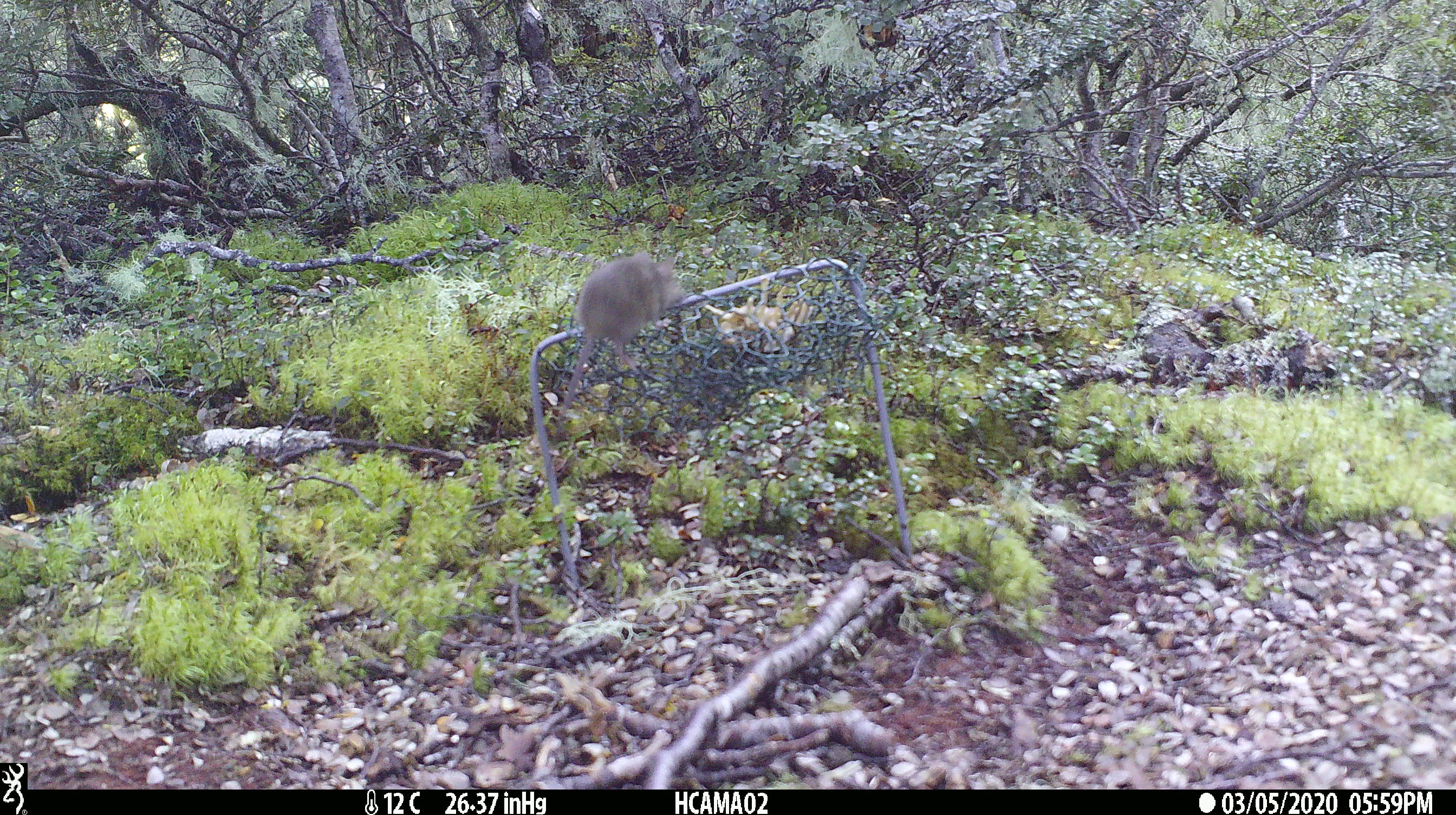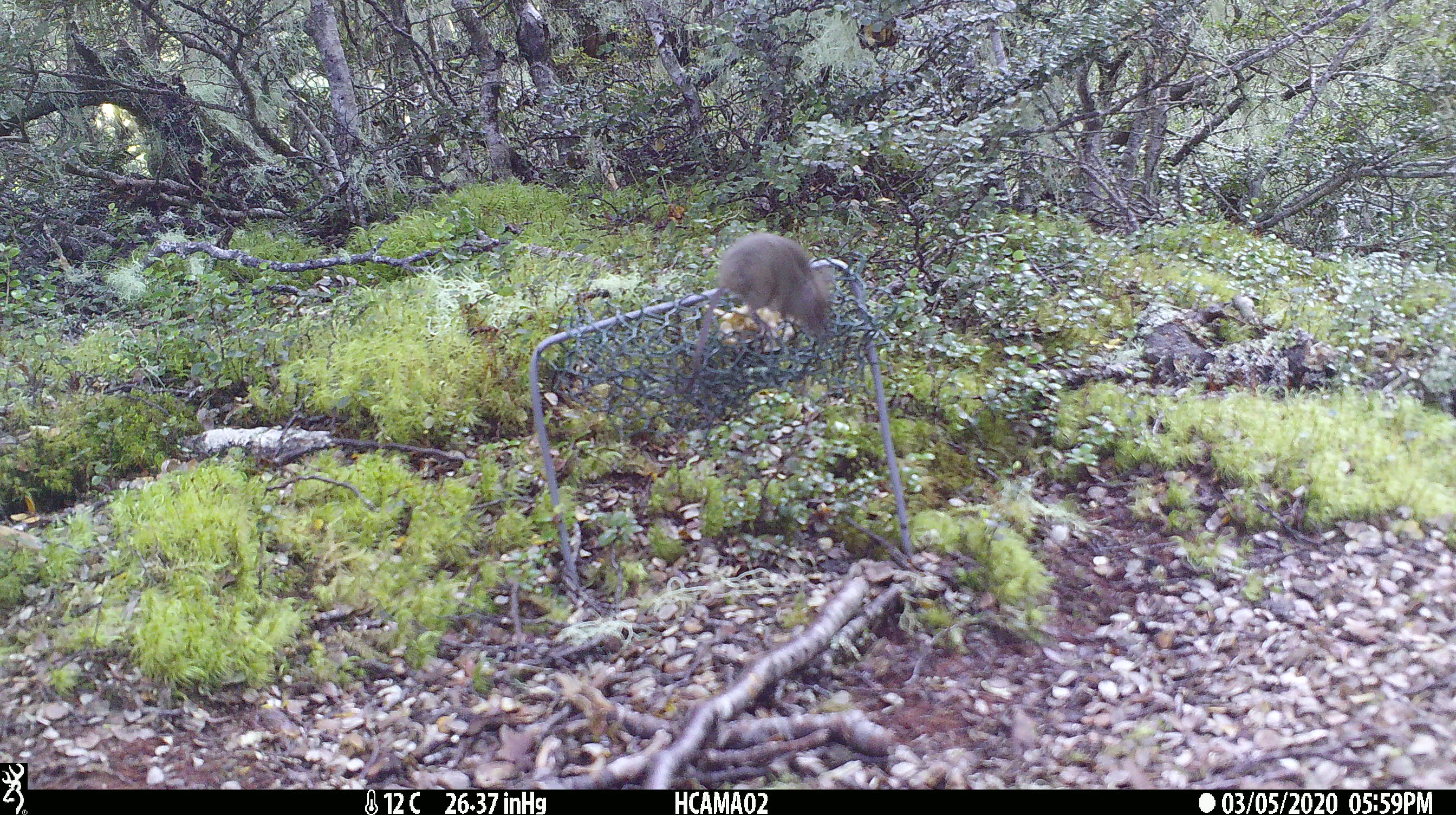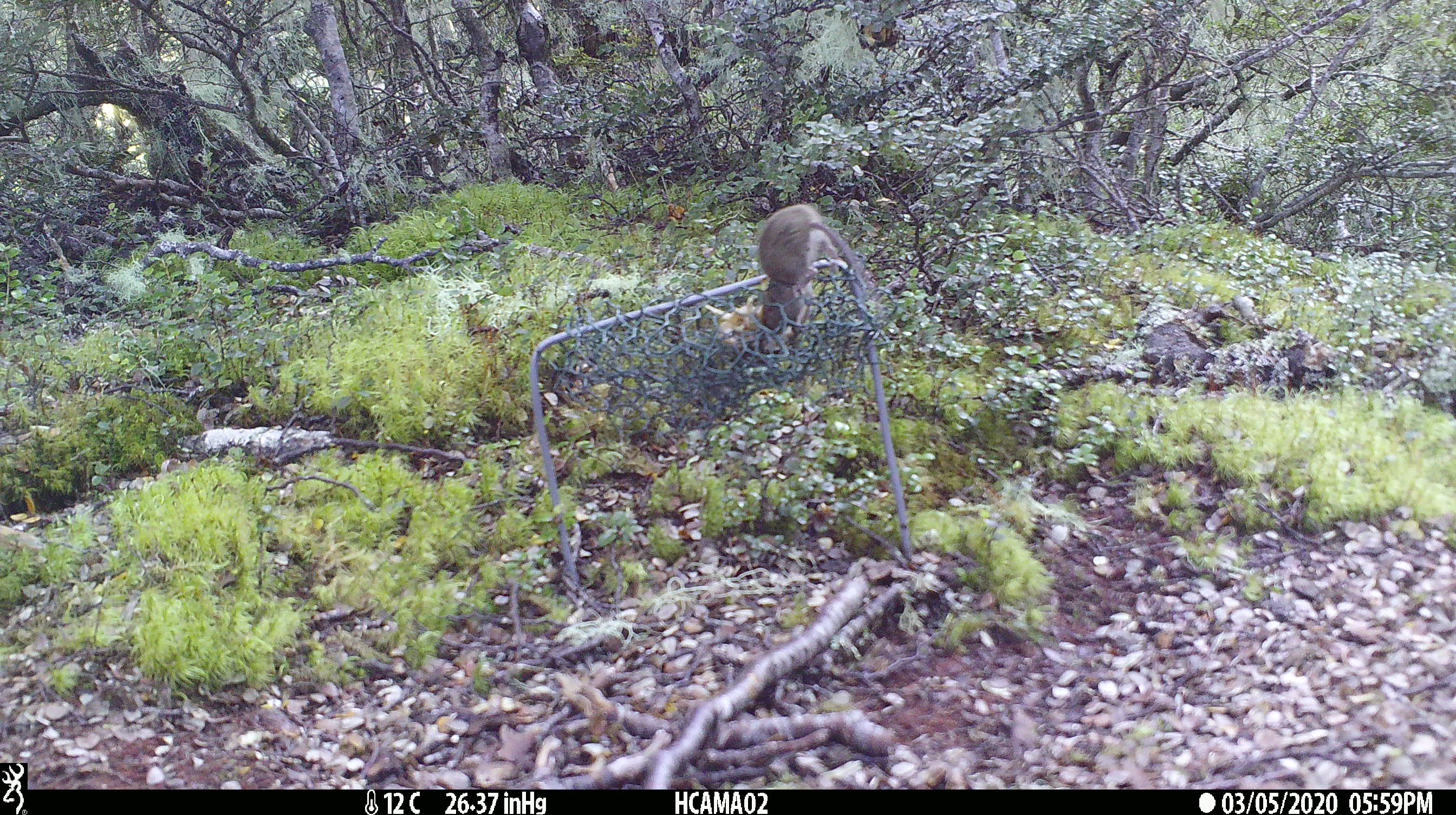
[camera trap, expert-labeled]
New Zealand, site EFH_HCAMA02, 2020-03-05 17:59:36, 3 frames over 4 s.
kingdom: Animalia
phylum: Chordata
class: Mammalia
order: Rodentia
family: Muridae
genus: Mus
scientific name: Mus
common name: mouse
Mouse (Mus).